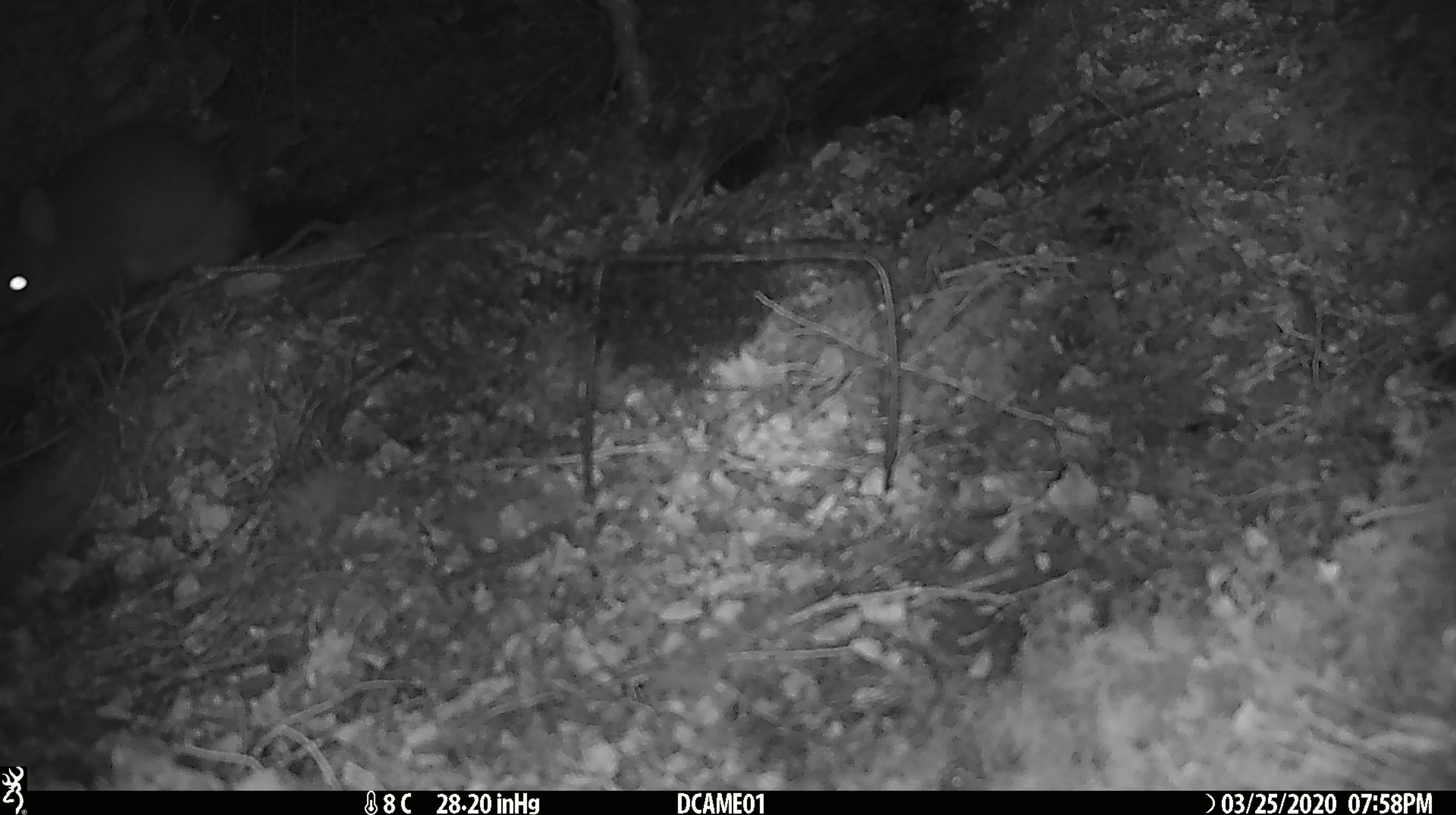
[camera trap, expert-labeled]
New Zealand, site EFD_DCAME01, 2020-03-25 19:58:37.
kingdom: Animalia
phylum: Chordata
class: Mammalia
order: Rodentia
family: Muridae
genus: Rattus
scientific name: Rattus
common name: rat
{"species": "rat (Rattus)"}